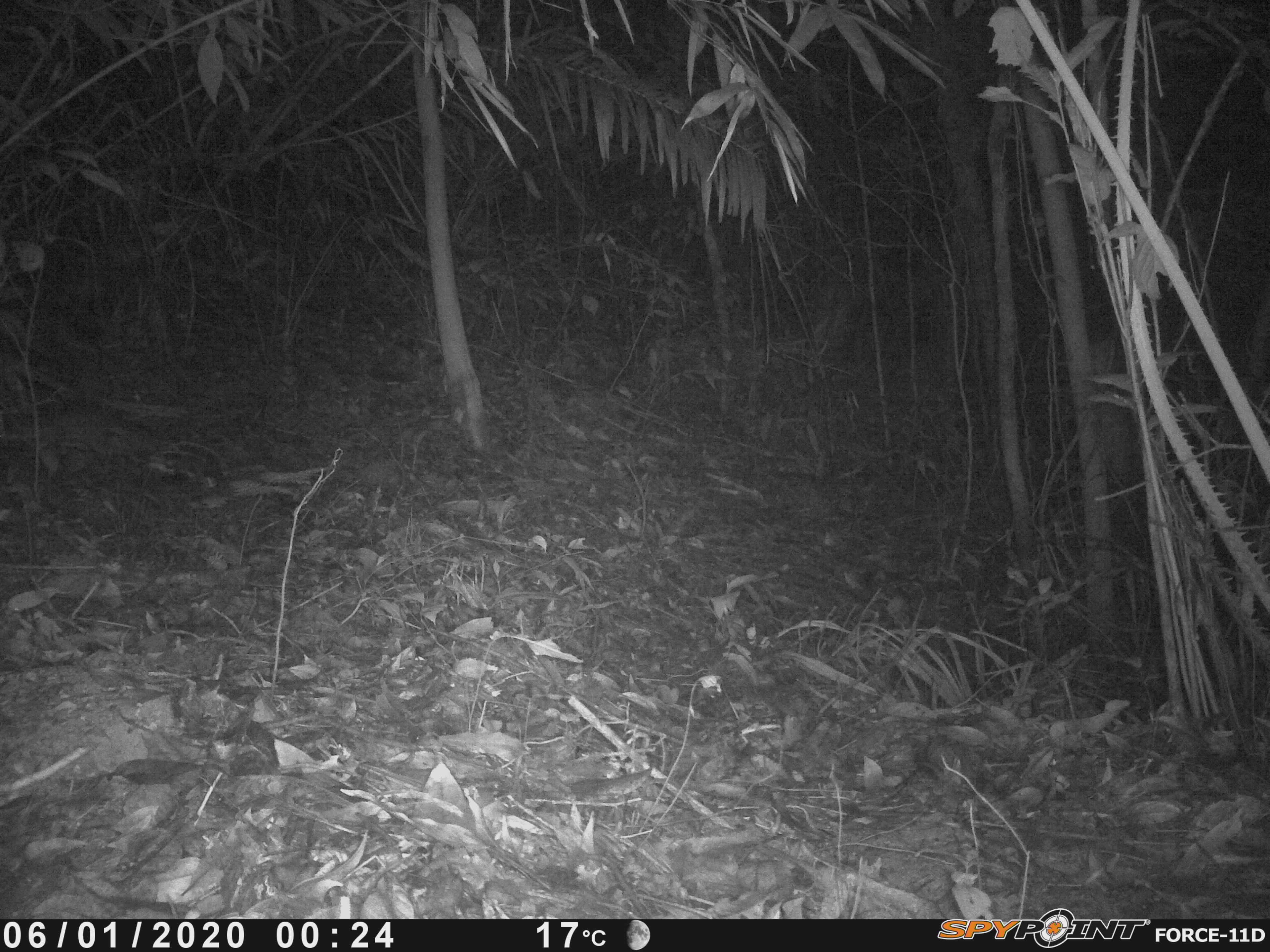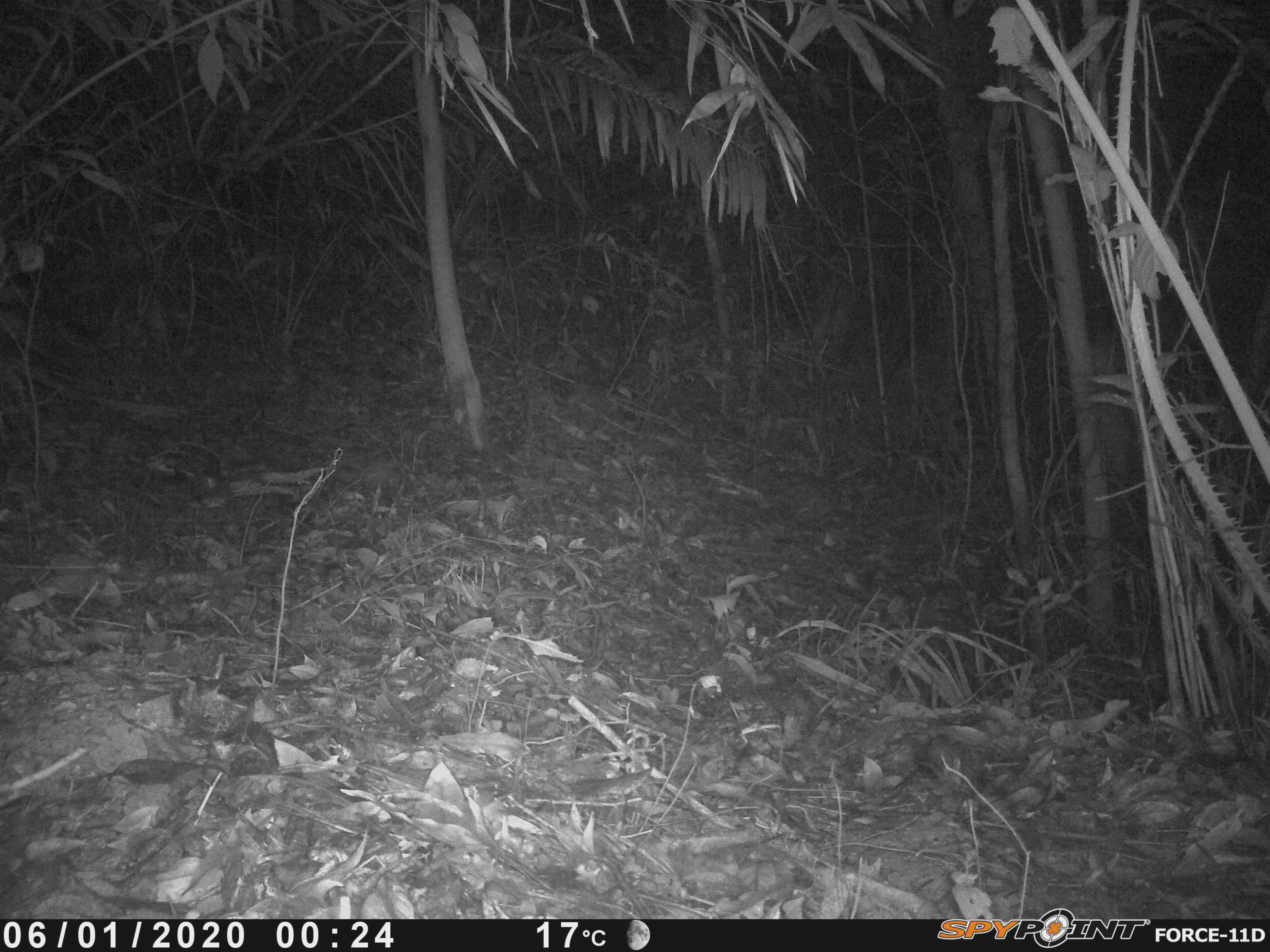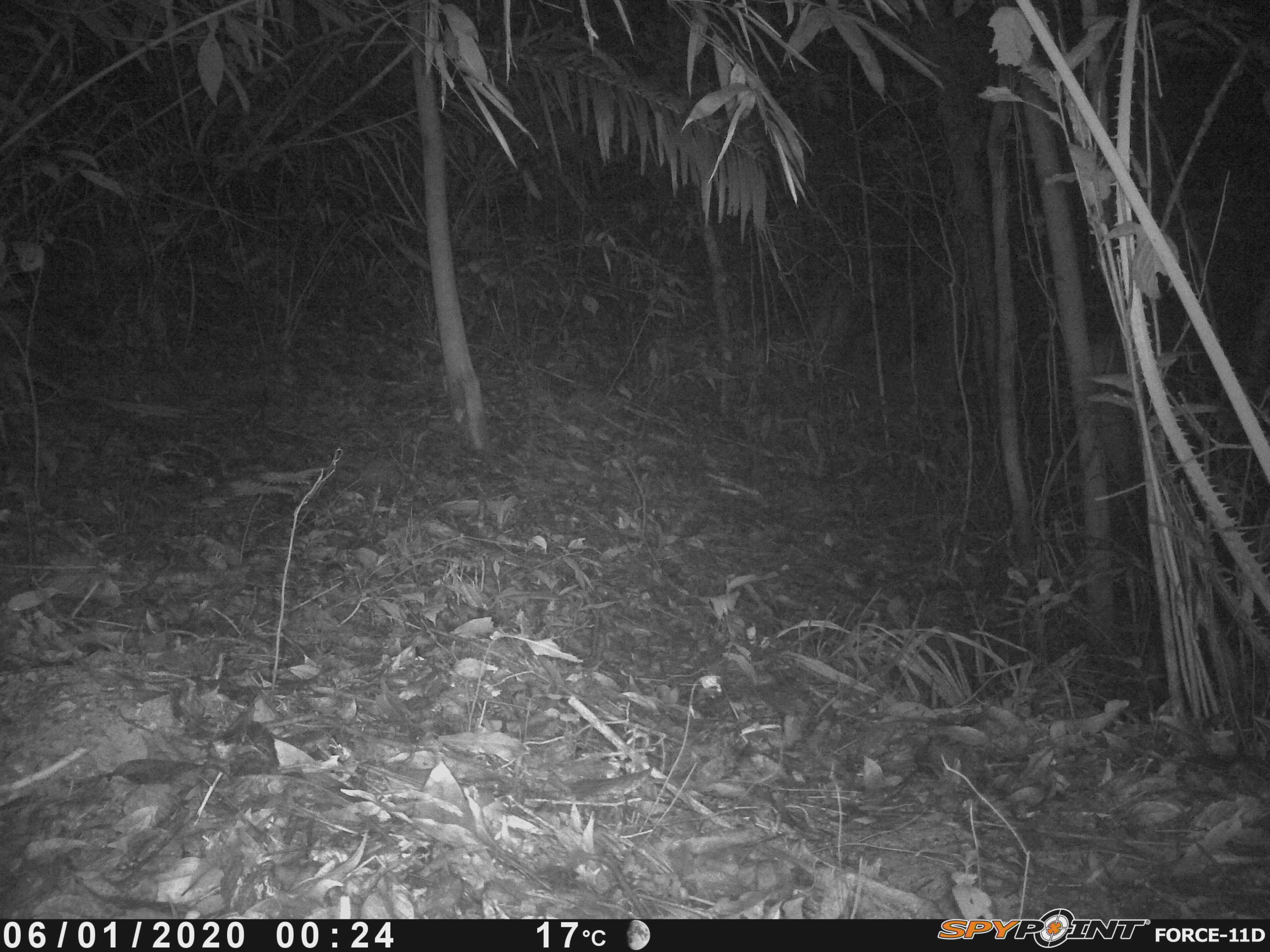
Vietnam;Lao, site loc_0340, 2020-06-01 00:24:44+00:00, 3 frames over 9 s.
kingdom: Animalia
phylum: Chordata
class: Mammalia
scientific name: Mammalia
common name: mammal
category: unidentified small mammal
Unidentified small mammal (mammal) (Mammalia). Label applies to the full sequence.